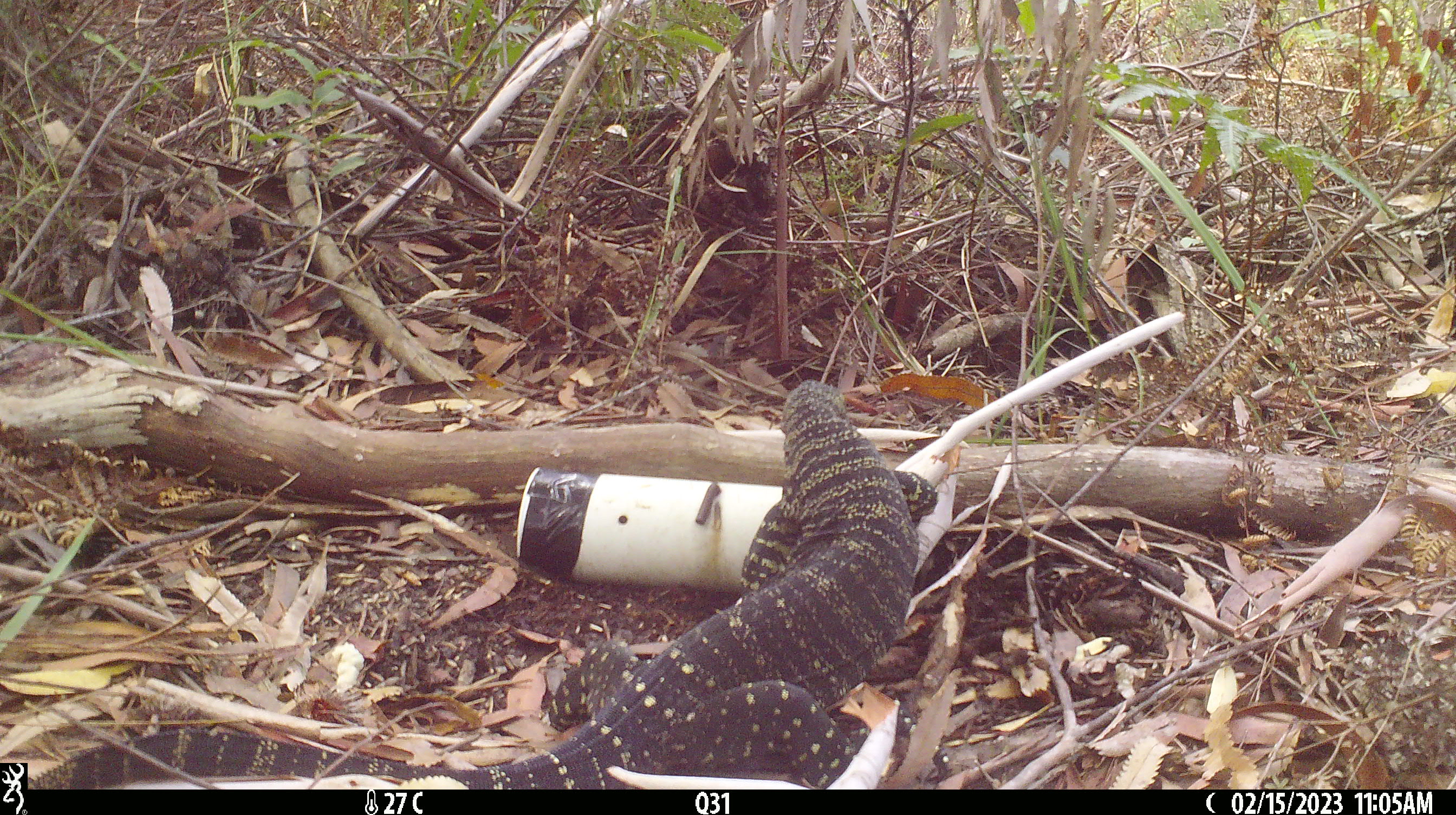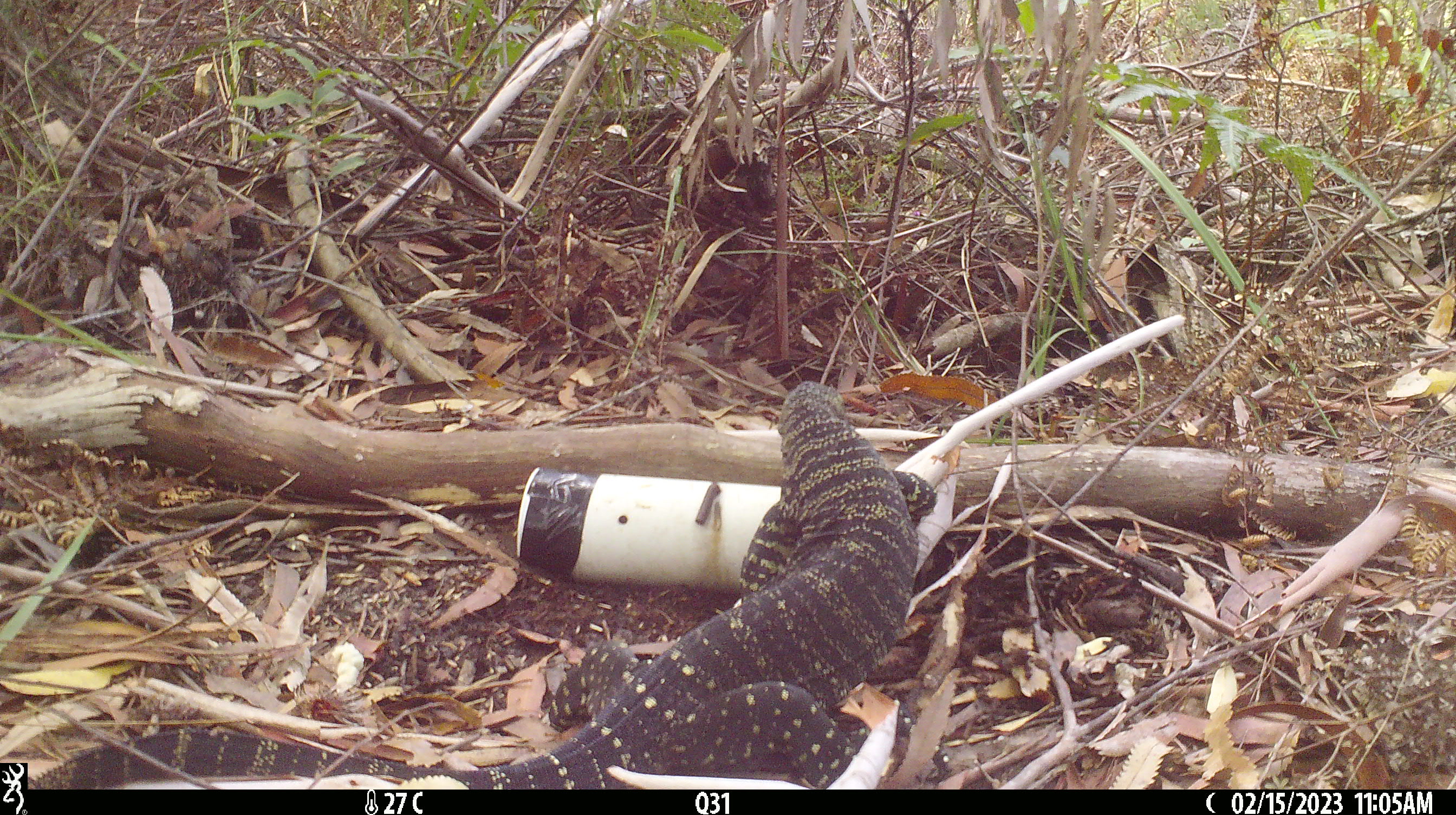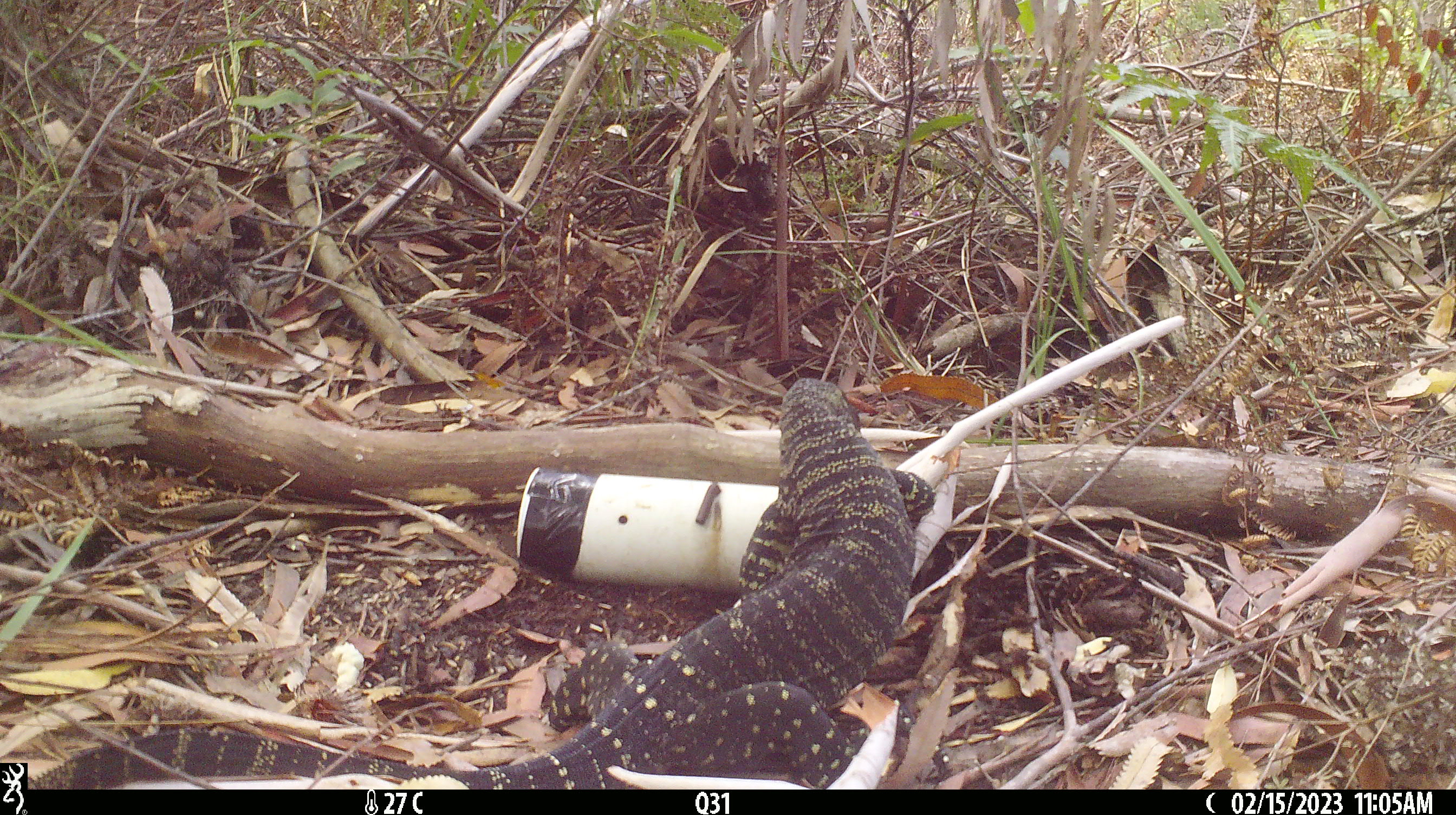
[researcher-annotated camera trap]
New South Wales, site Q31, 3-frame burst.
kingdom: Animalia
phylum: Chordata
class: Reptilia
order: Squamata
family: Varanidae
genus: Varanus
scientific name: Varanus varius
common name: lace monitor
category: goanna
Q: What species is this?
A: Goanna (lace monitor) (Varanus varius).